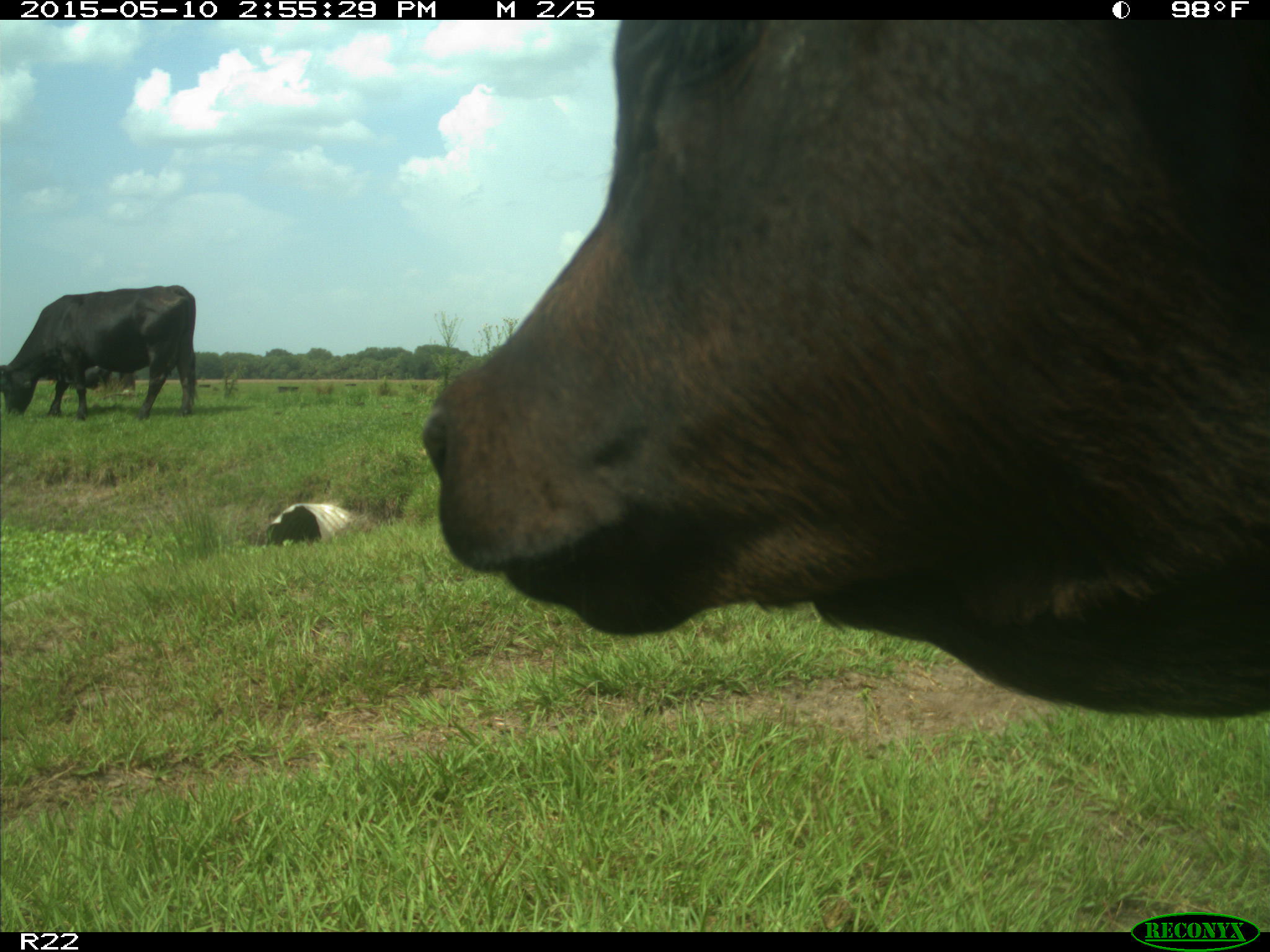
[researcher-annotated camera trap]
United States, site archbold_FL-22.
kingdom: Animalia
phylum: Chordata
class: Mammalia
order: Artiodactyla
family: Bovidae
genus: Bos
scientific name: Bos taurus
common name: domestic cow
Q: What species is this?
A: Bos taurus (domestic cow).